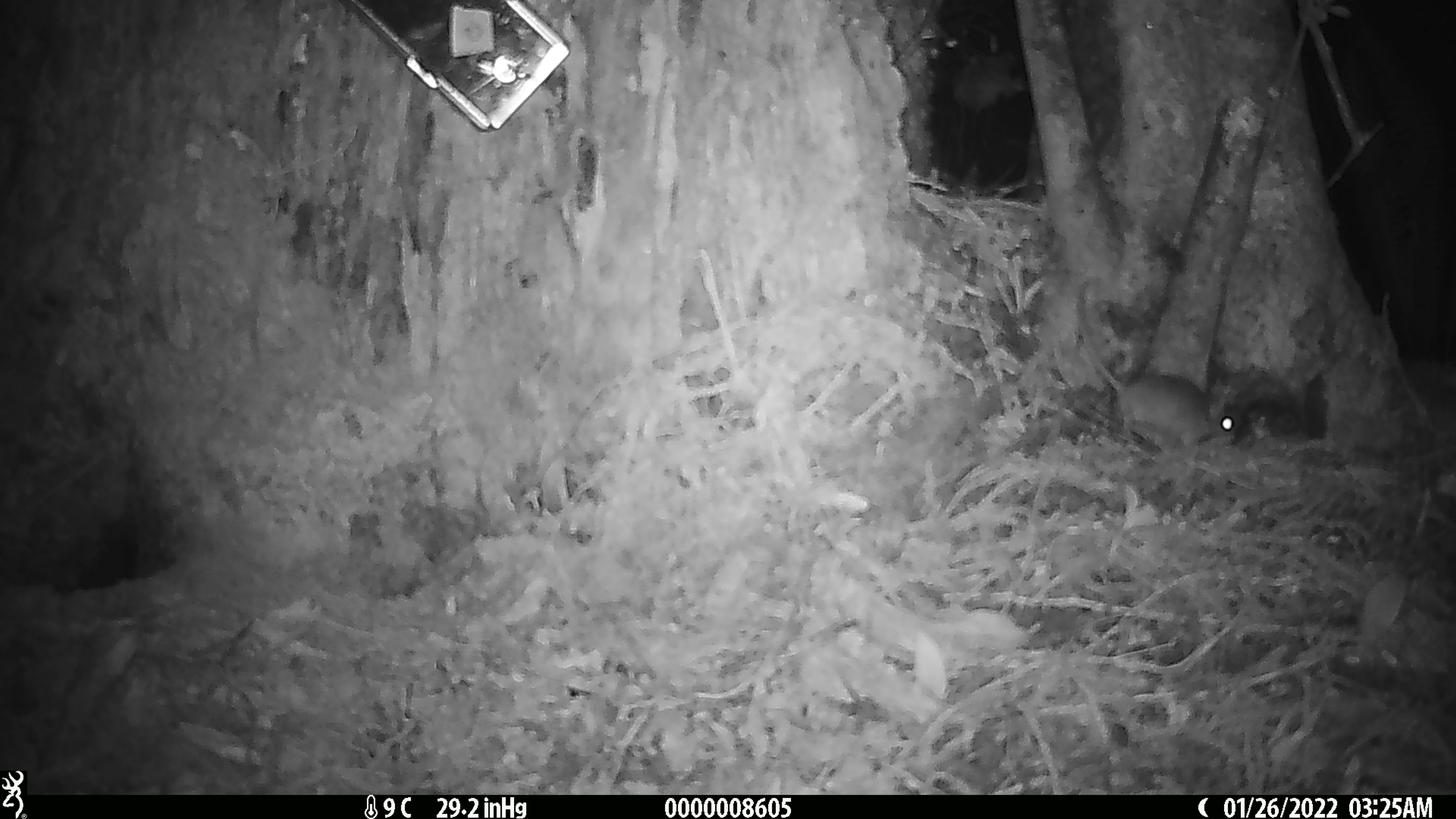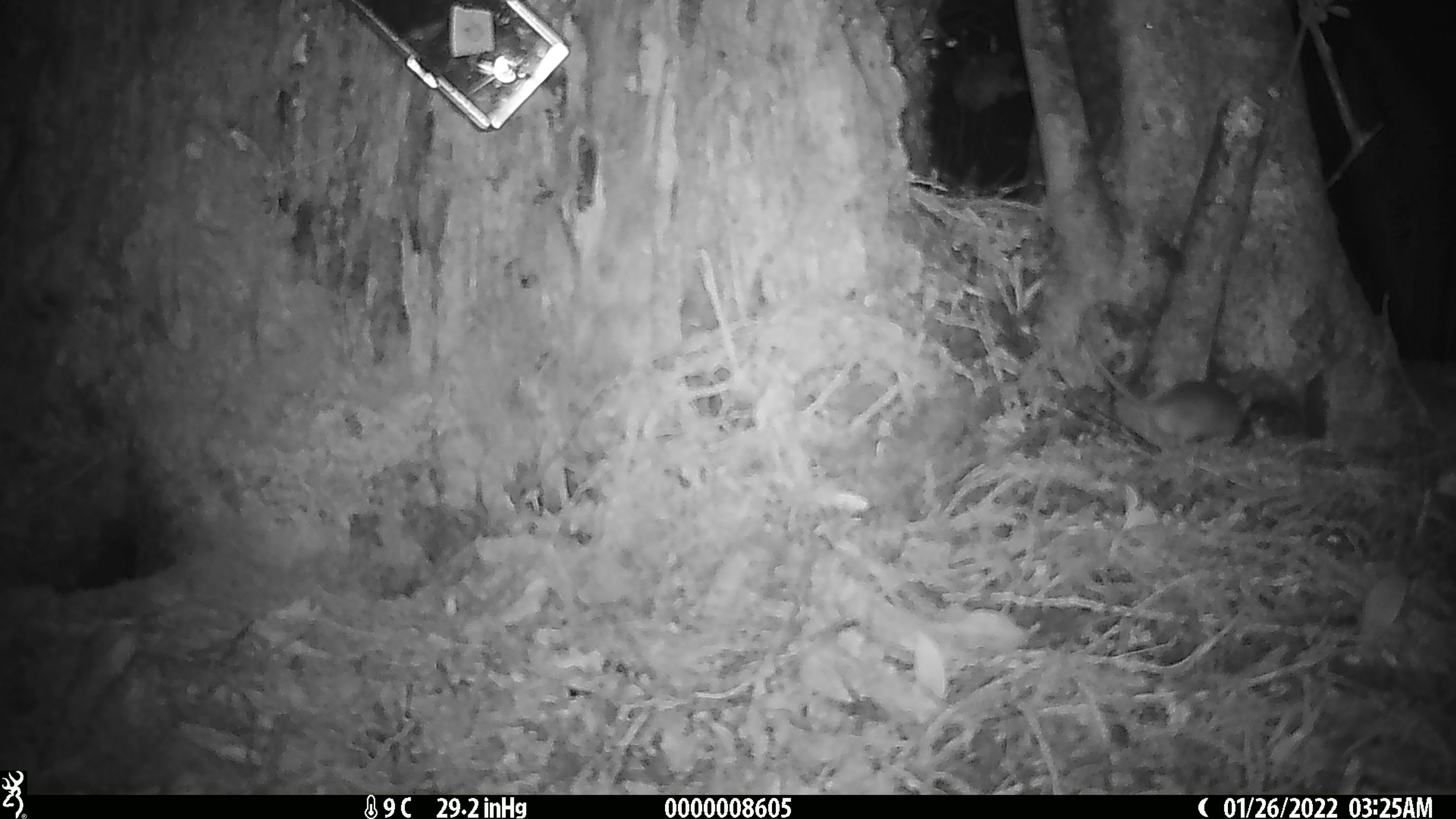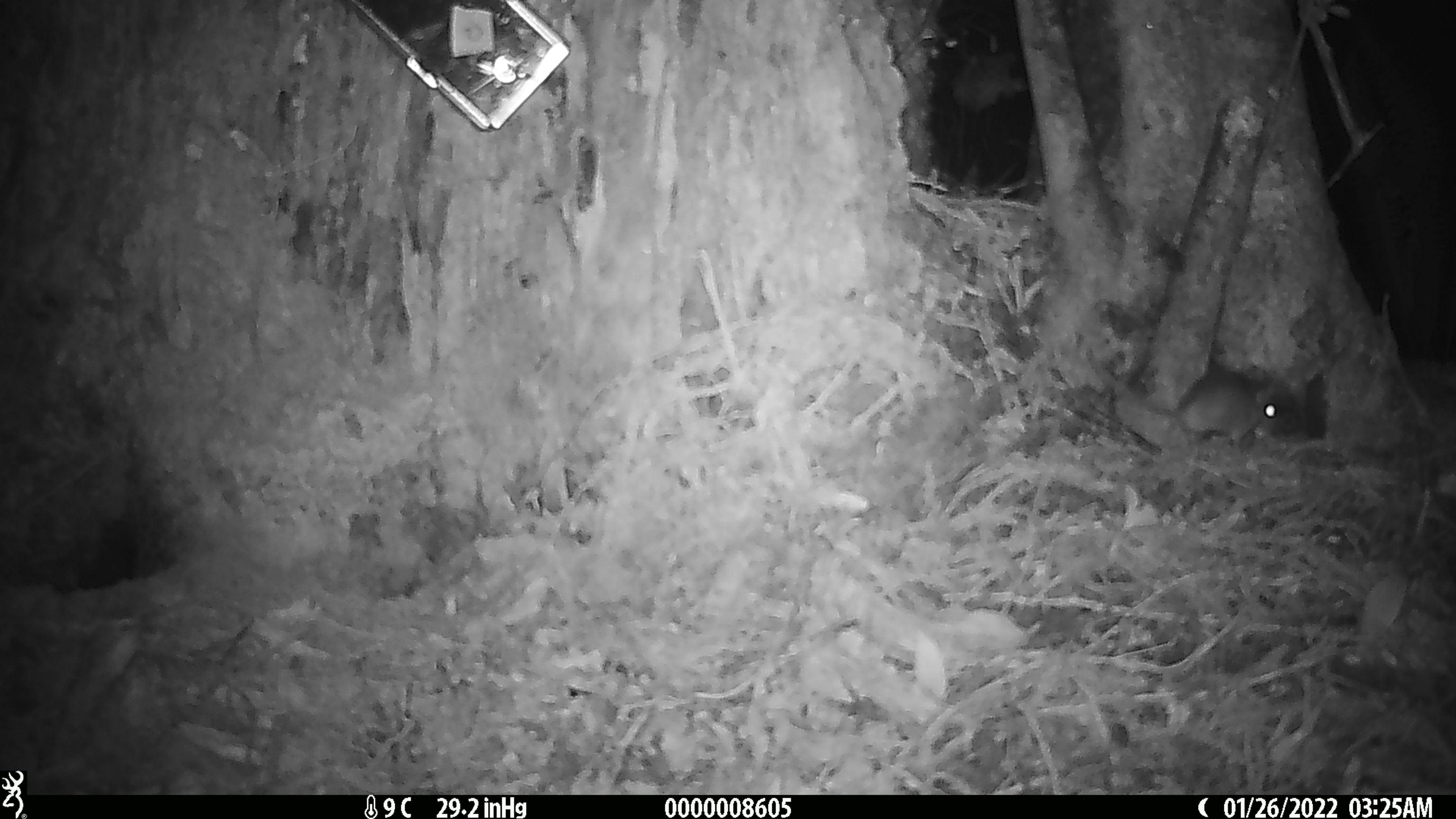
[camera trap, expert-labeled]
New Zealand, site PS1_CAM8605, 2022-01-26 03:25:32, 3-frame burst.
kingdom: Animalia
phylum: Chordata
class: Mammalia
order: Rodentia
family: Muridae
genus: Mus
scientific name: Mus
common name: mouse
Mouse (Mus).